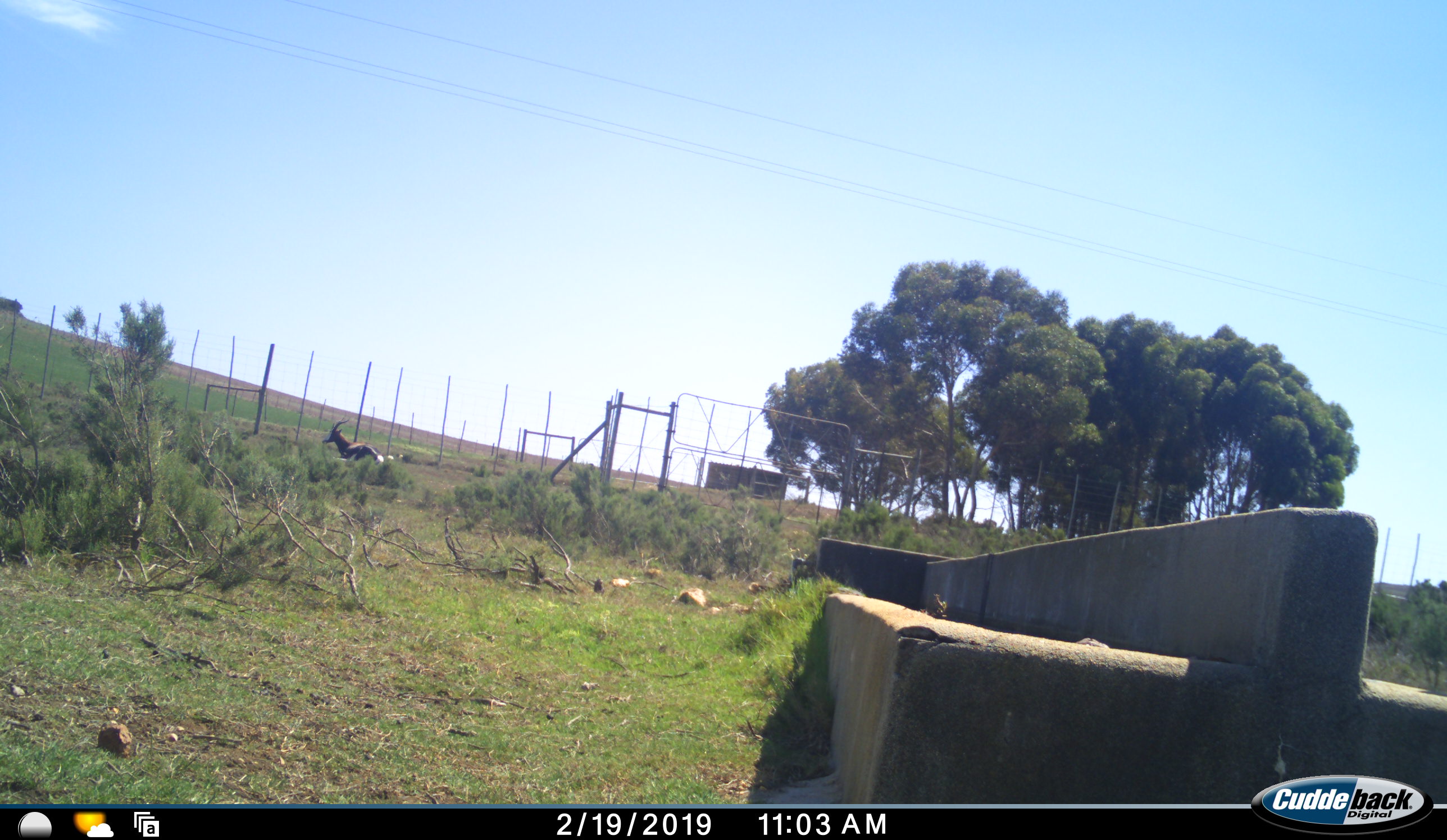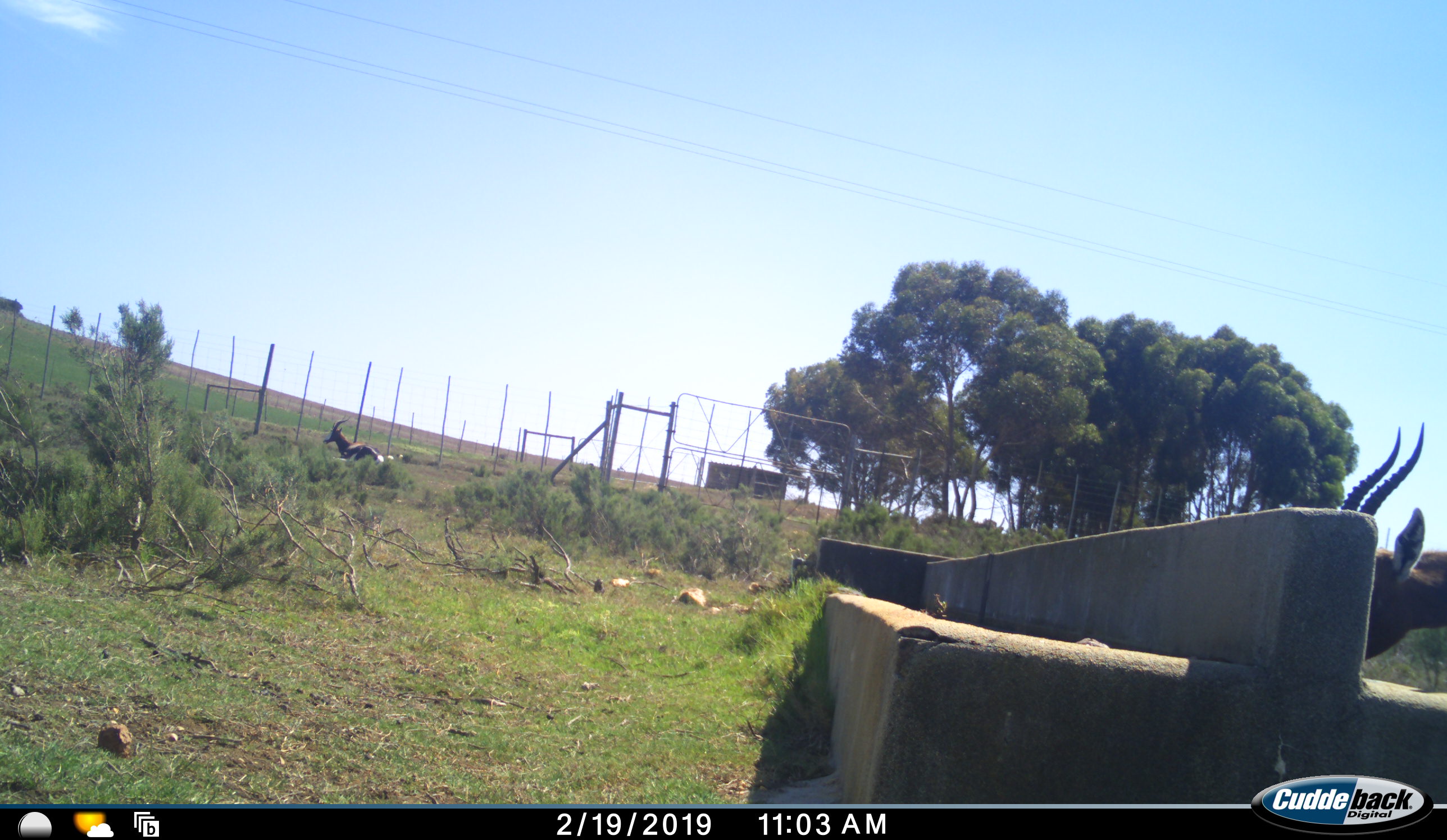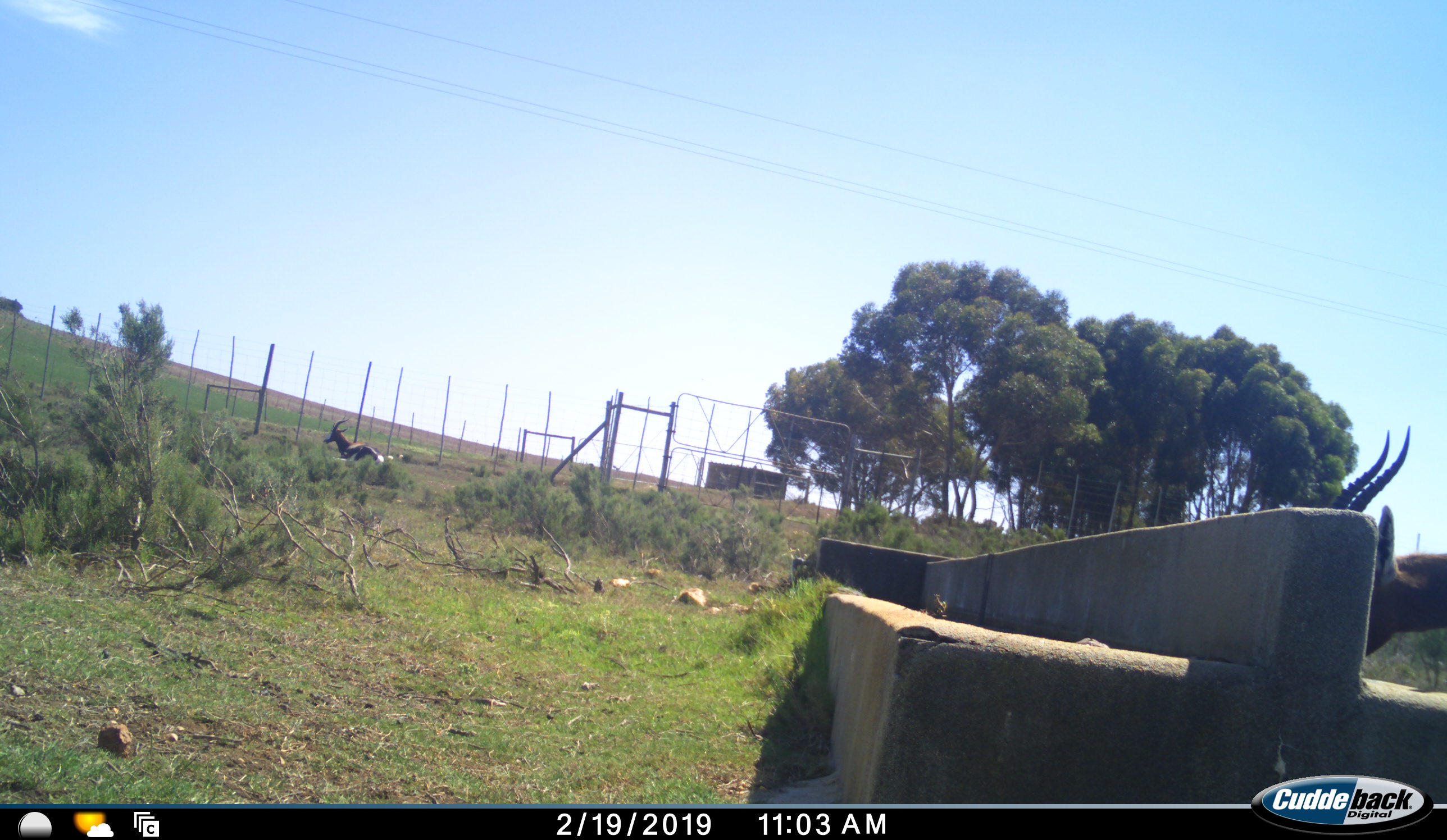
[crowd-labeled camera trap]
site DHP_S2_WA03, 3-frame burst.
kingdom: Animalia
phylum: Chordata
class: Mammalia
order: Artiodactyla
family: Bovidae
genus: Damaliscus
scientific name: Damaliscus pygargus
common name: bontebok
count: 2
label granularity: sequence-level